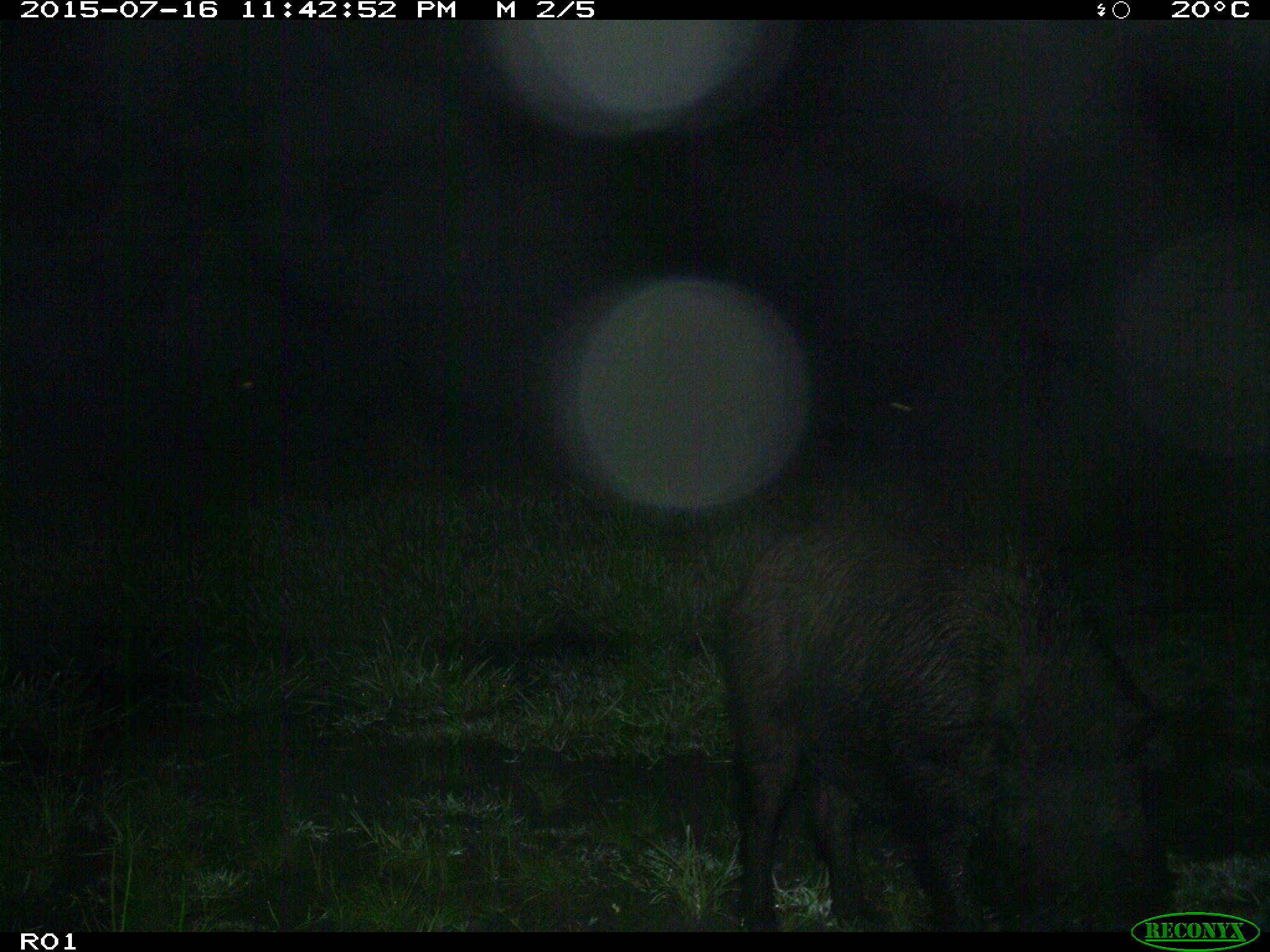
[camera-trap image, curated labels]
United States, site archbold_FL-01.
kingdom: Animalia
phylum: Chordata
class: Mammalia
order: Artiodactyla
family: Suidae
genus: Sus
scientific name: Sus scrofa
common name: wild boar